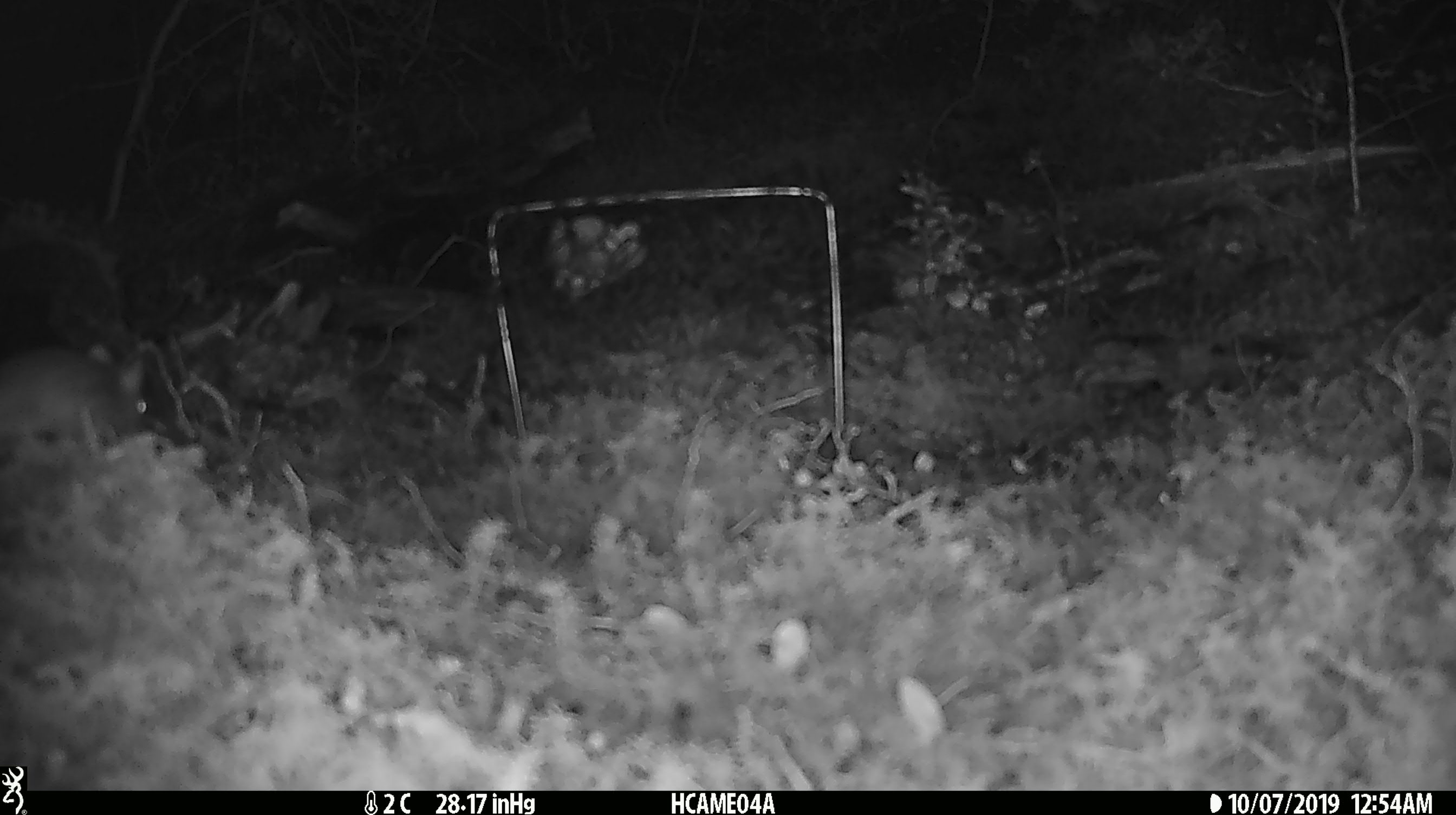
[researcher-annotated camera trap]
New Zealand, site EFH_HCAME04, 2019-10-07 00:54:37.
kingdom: Animalia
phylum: Chordata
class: Mammalia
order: Rodentia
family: Muridae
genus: Mus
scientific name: Mus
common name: mouse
Mouse (Mus).